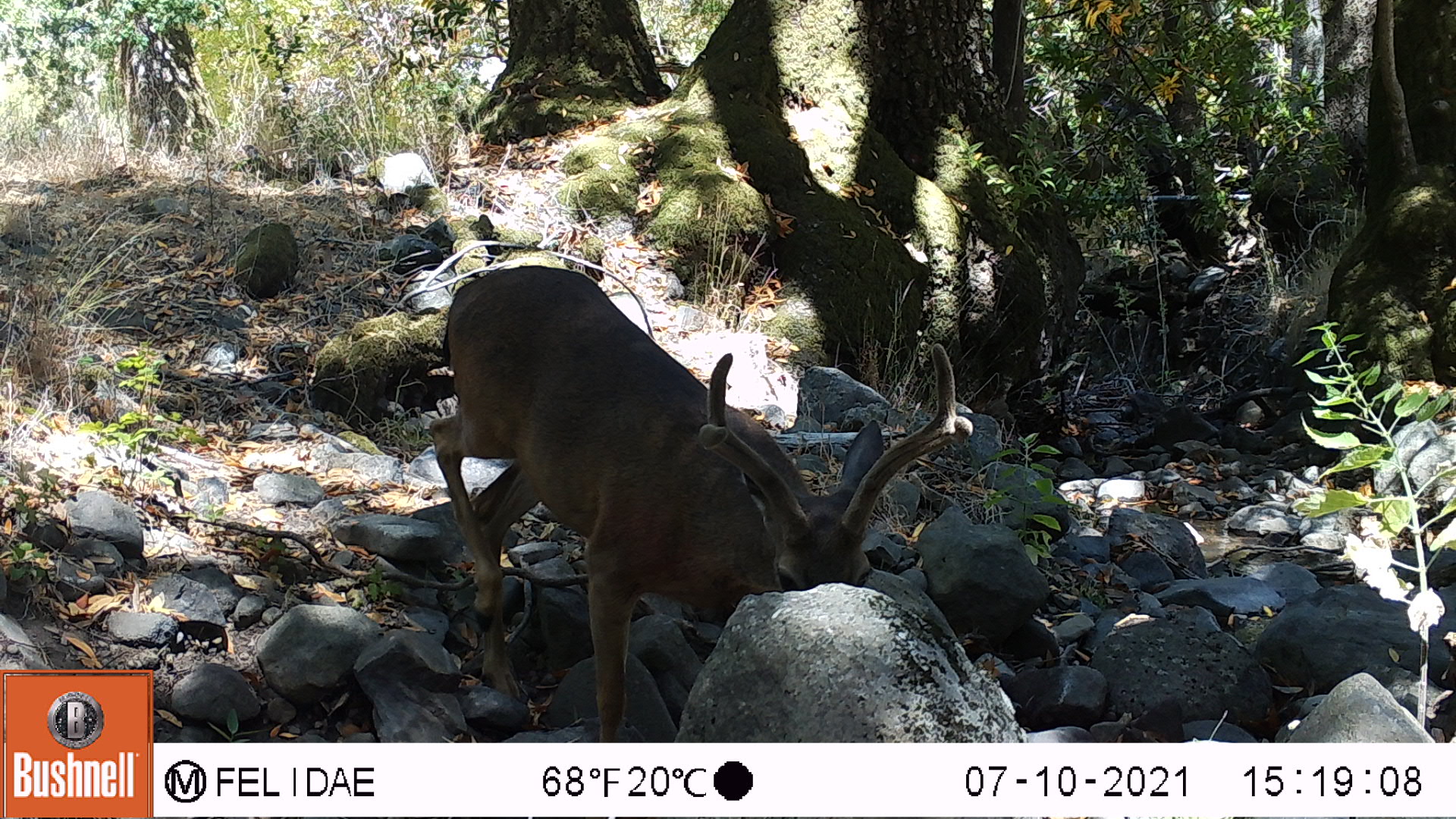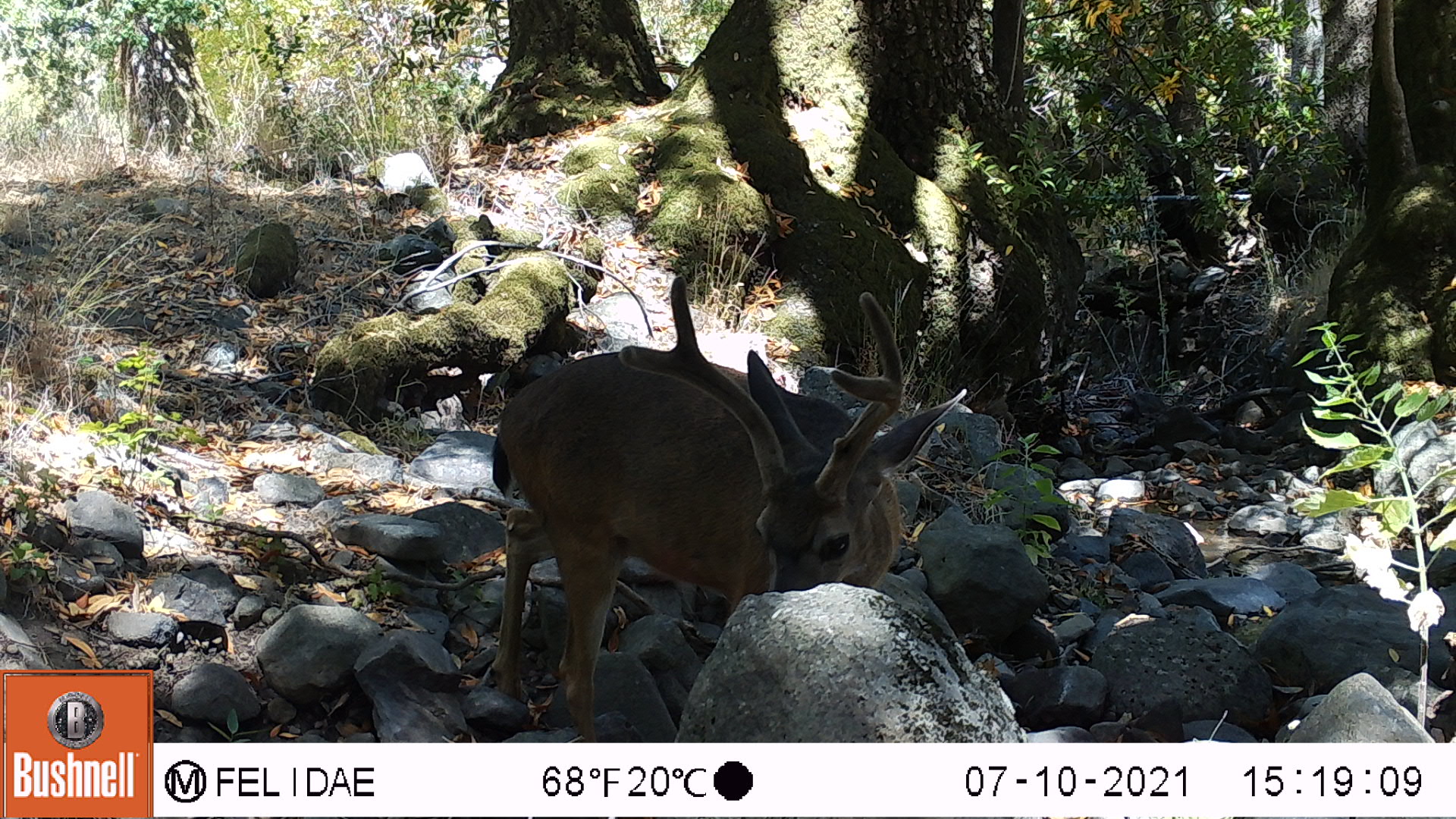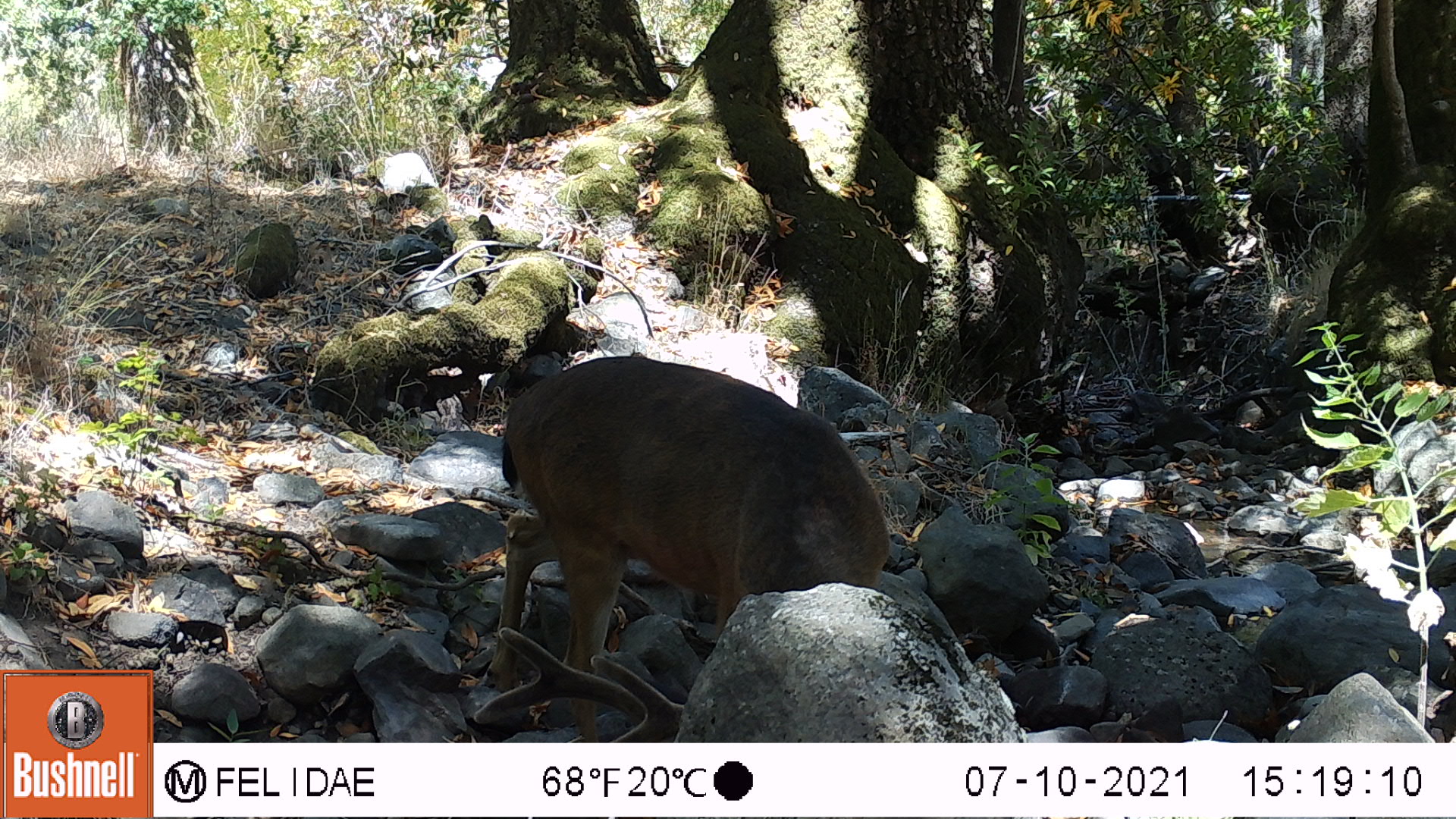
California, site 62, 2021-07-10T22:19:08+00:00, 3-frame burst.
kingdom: Animalia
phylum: Chordata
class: Mammalia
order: Artiodactyla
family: Cervidae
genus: Odocoileus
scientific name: Odocoileus hemionus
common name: mule deer